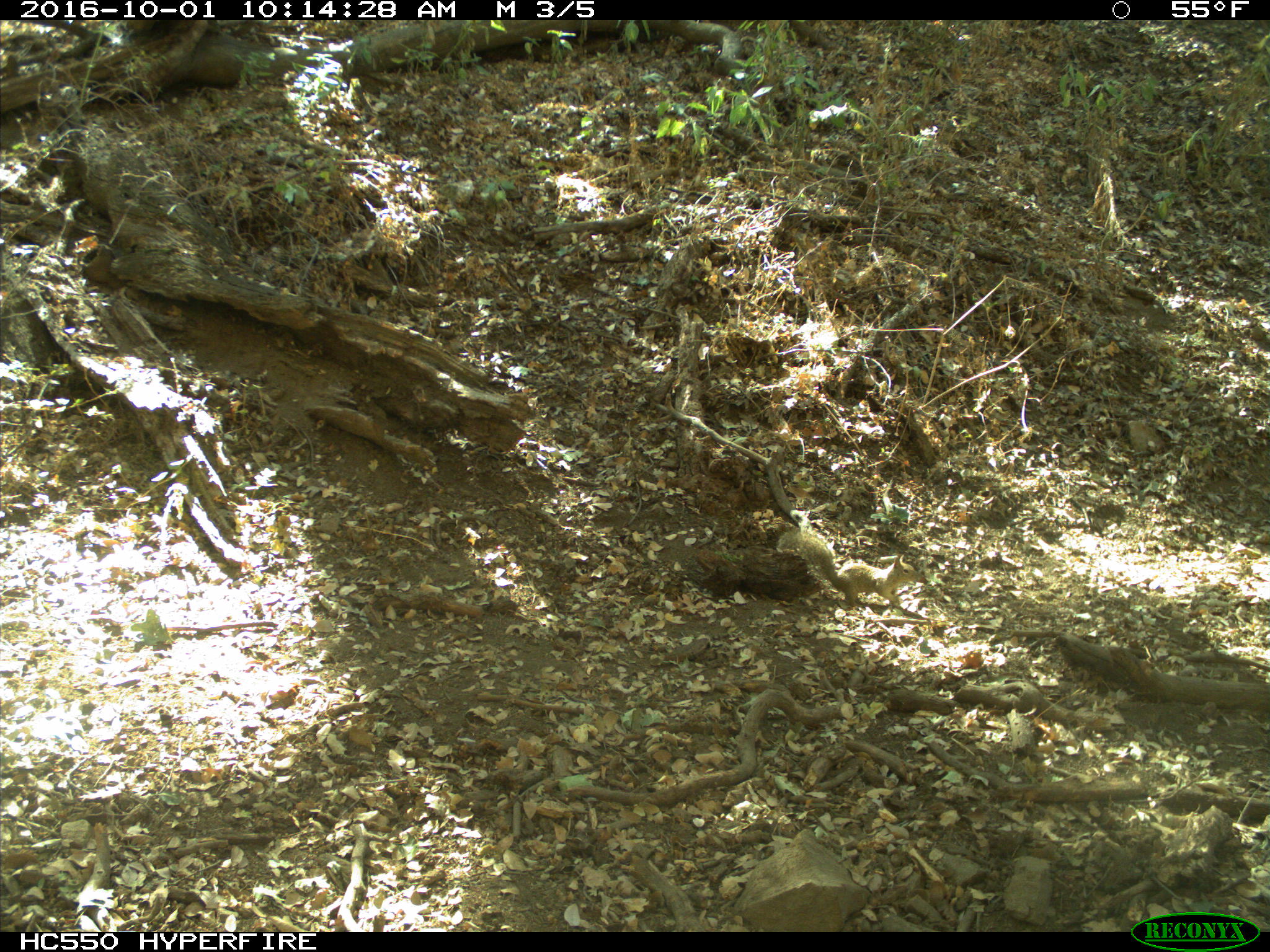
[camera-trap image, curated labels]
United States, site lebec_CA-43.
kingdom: Animalia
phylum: Chordata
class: Mammalia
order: Rodentia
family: Sciuridae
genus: Otospermophilus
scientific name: Otospermophilus beecheyi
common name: california ground squirrel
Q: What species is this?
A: Otospermophilus beecheyi (california ground squirrel).